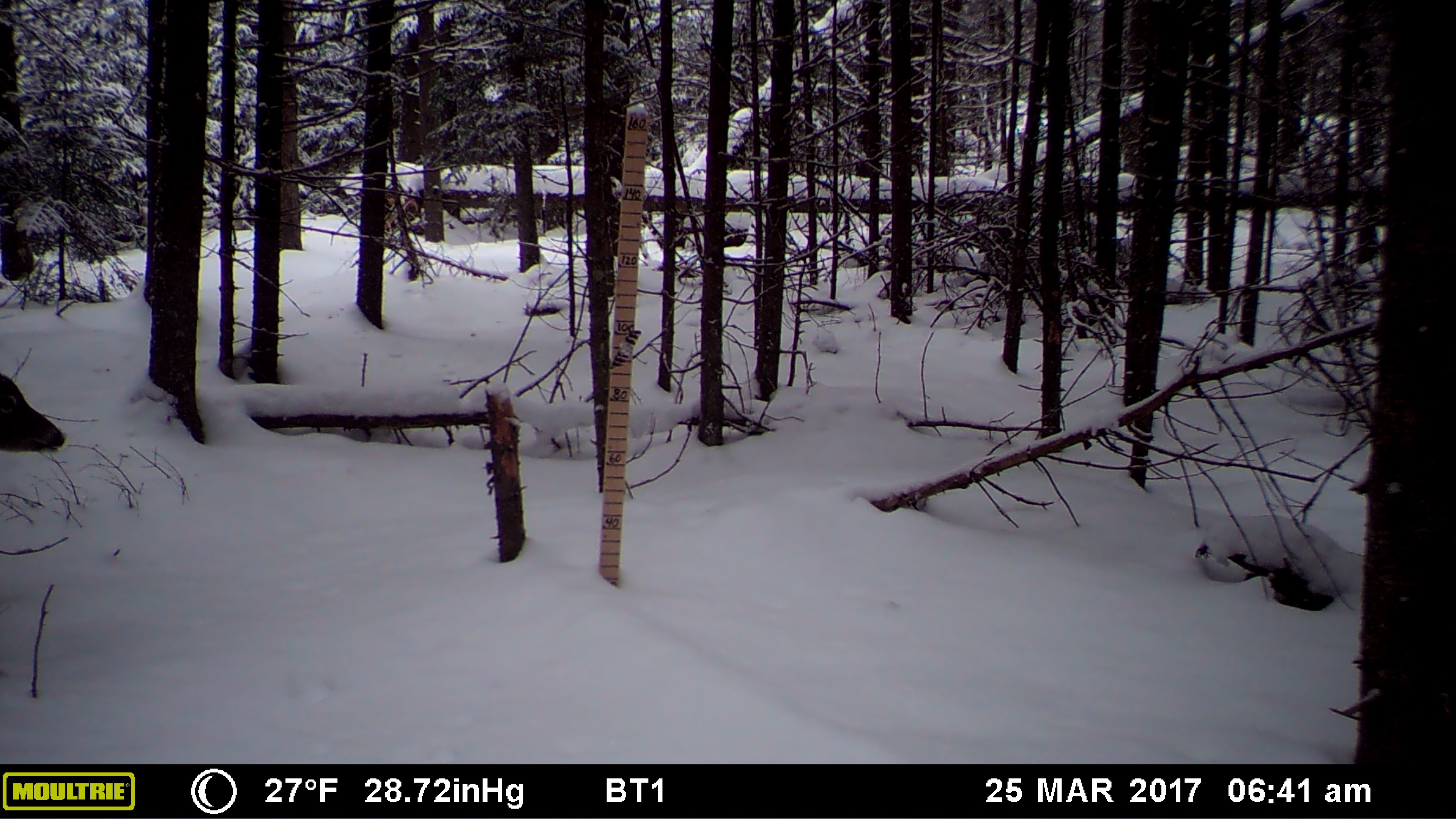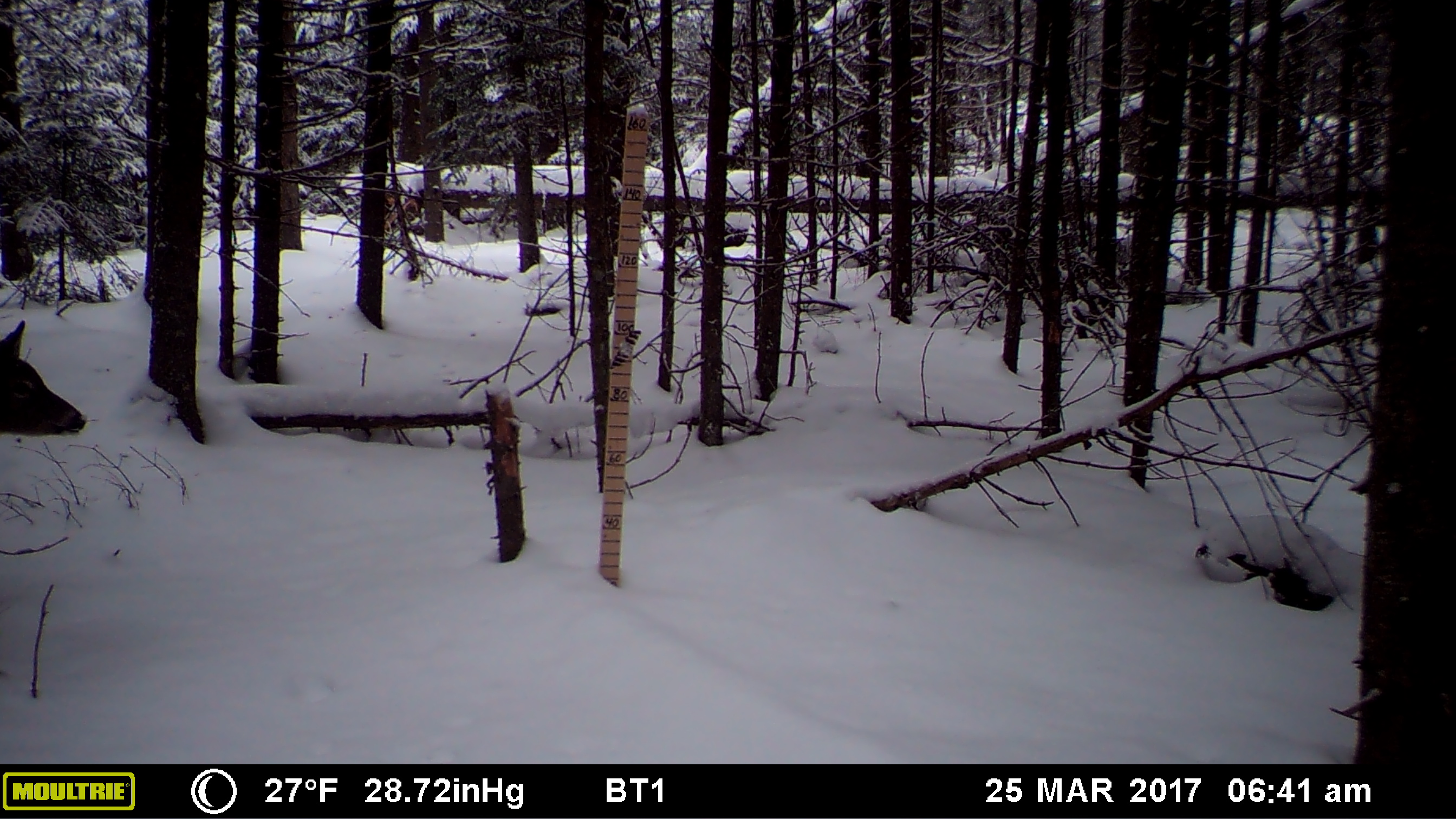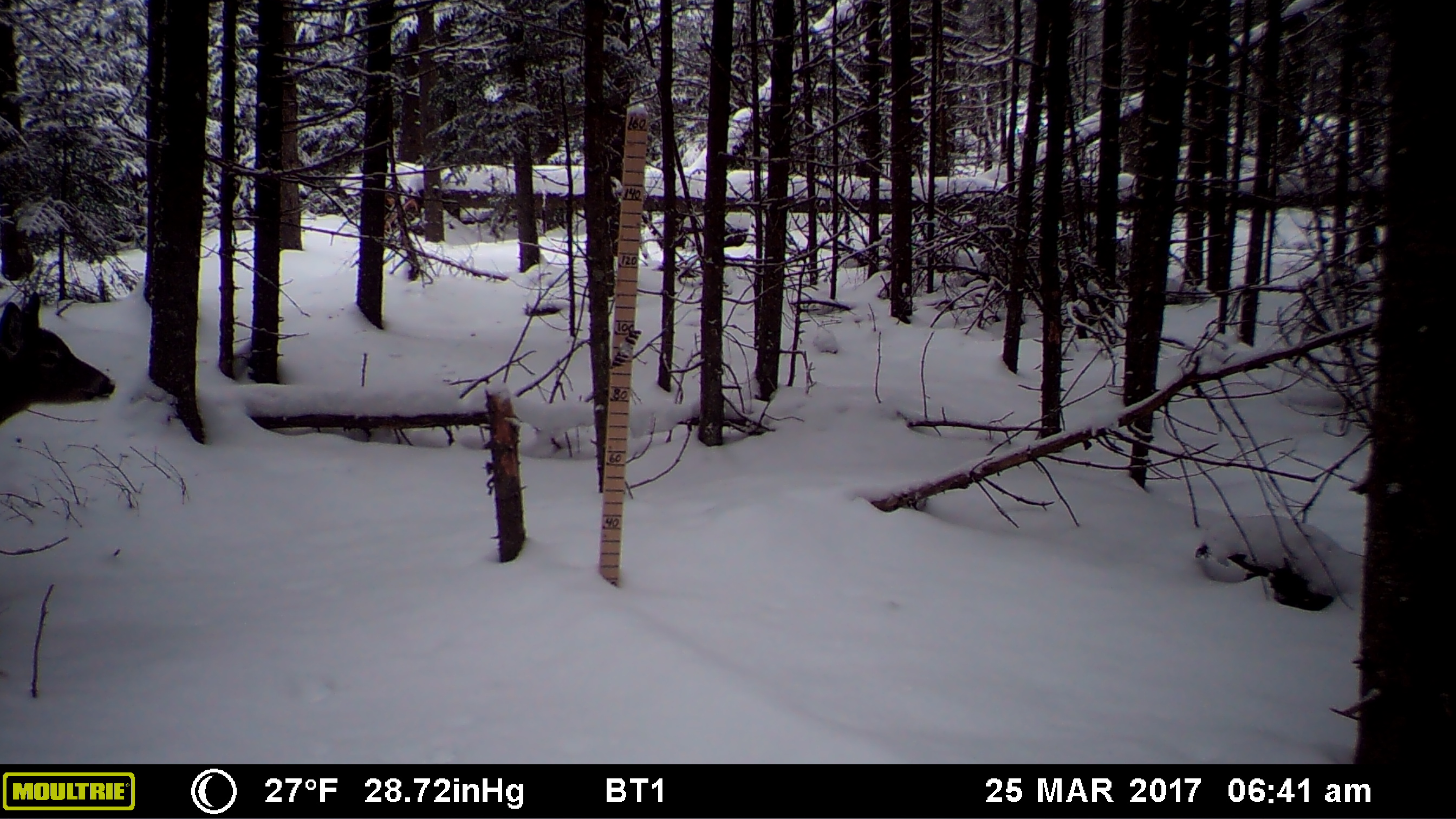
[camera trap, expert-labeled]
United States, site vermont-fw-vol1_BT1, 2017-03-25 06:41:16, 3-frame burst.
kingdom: Animalia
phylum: Chordata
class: Mammalia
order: Artiodactyla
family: Cervidae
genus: Odocoileus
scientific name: Odocoileus virginianus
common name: white-tailed deer